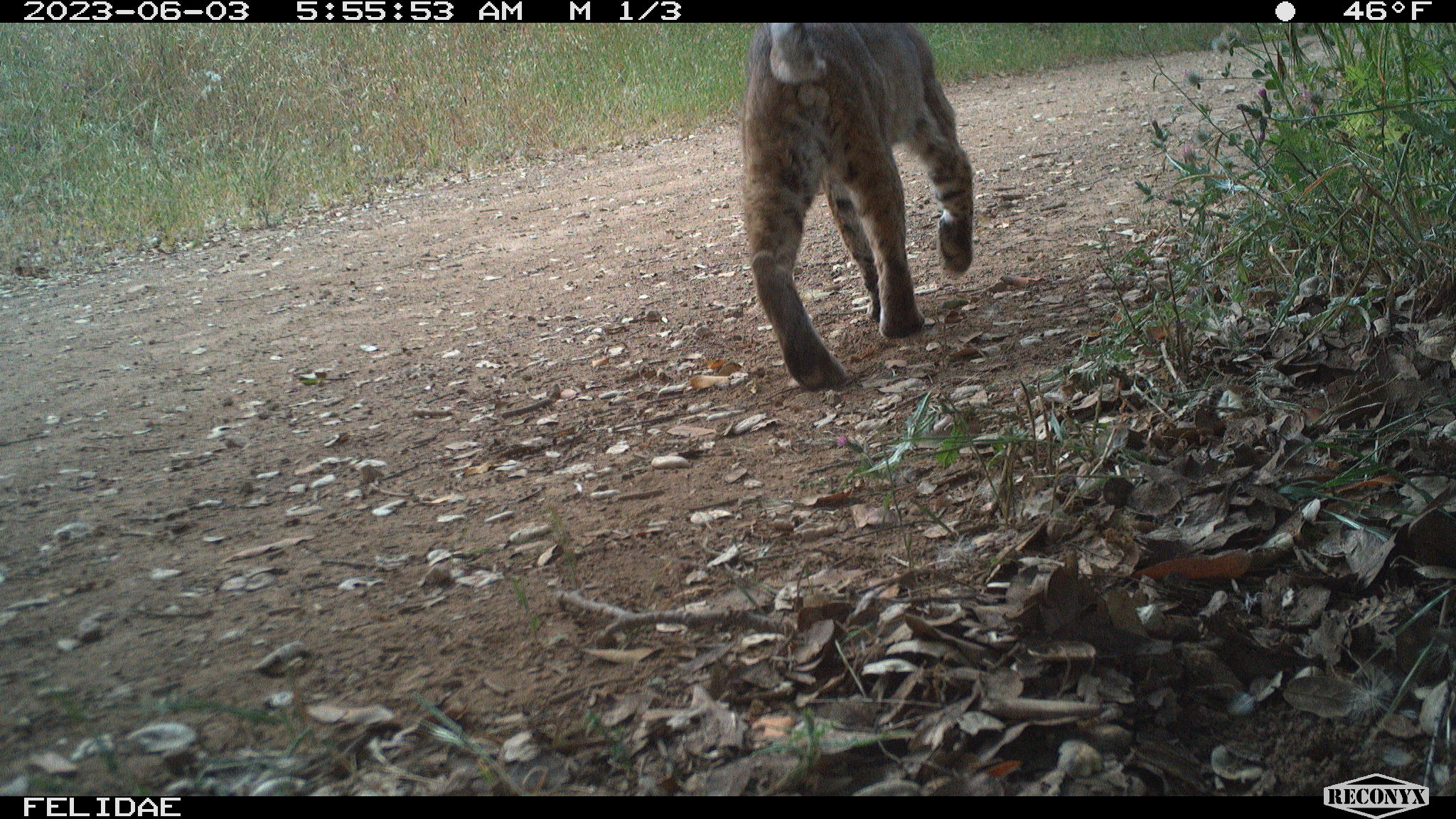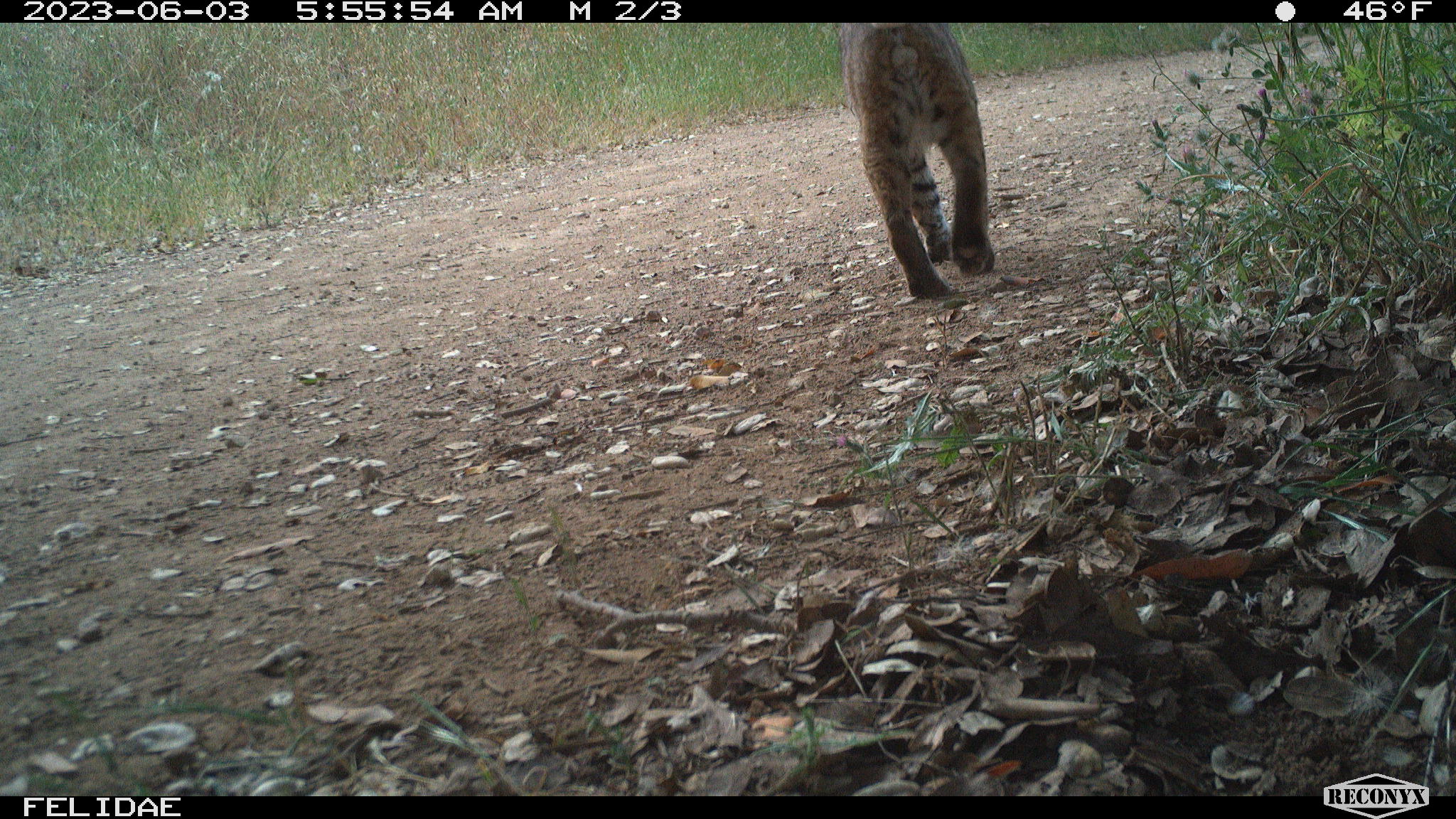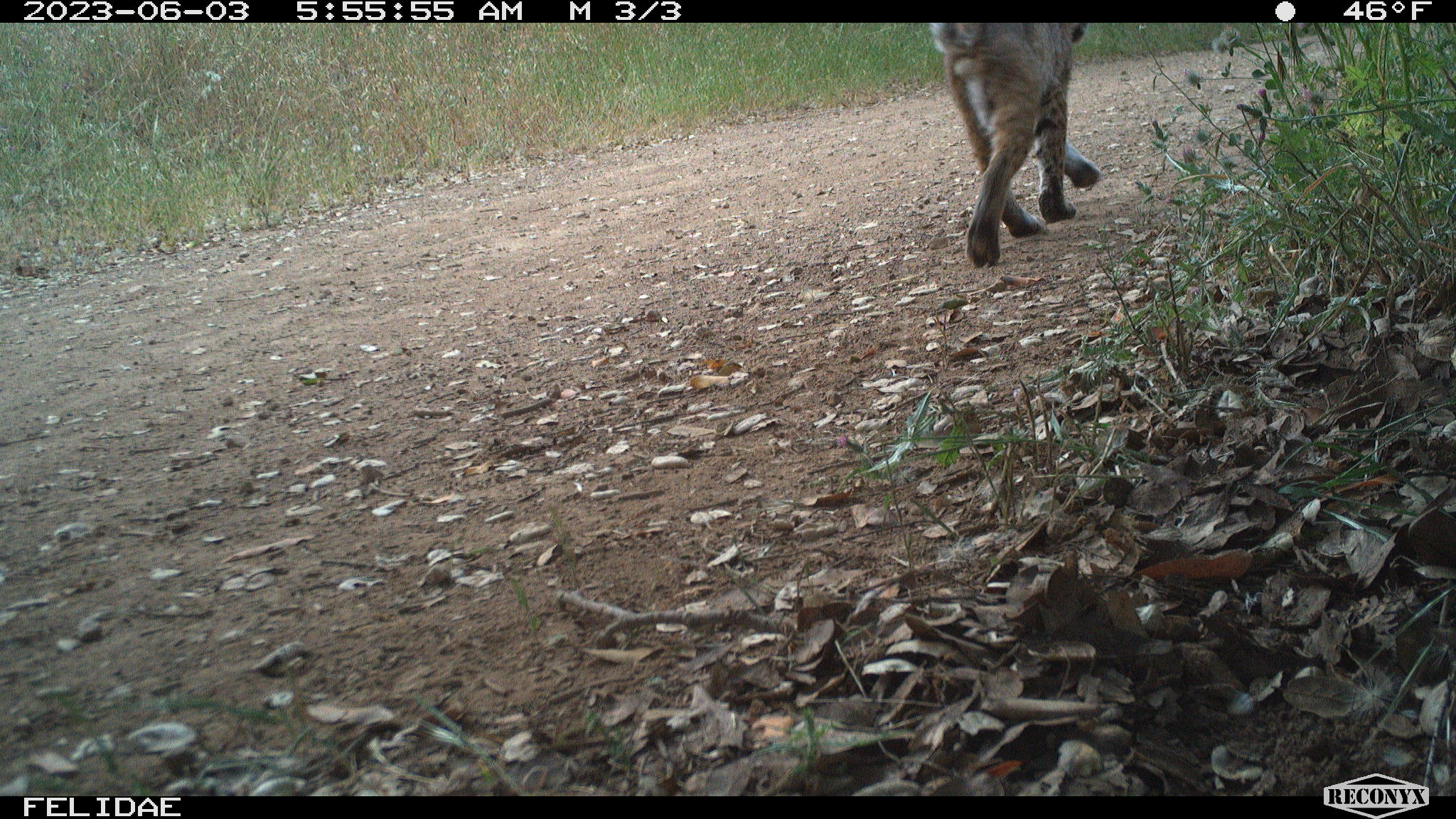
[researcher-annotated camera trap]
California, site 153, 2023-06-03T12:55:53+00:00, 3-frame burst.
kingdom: Animalia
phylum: Chordata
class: Mammalia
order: Carnivora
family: Felidae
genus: Lynx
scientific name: Lynx rufus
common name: bobcat